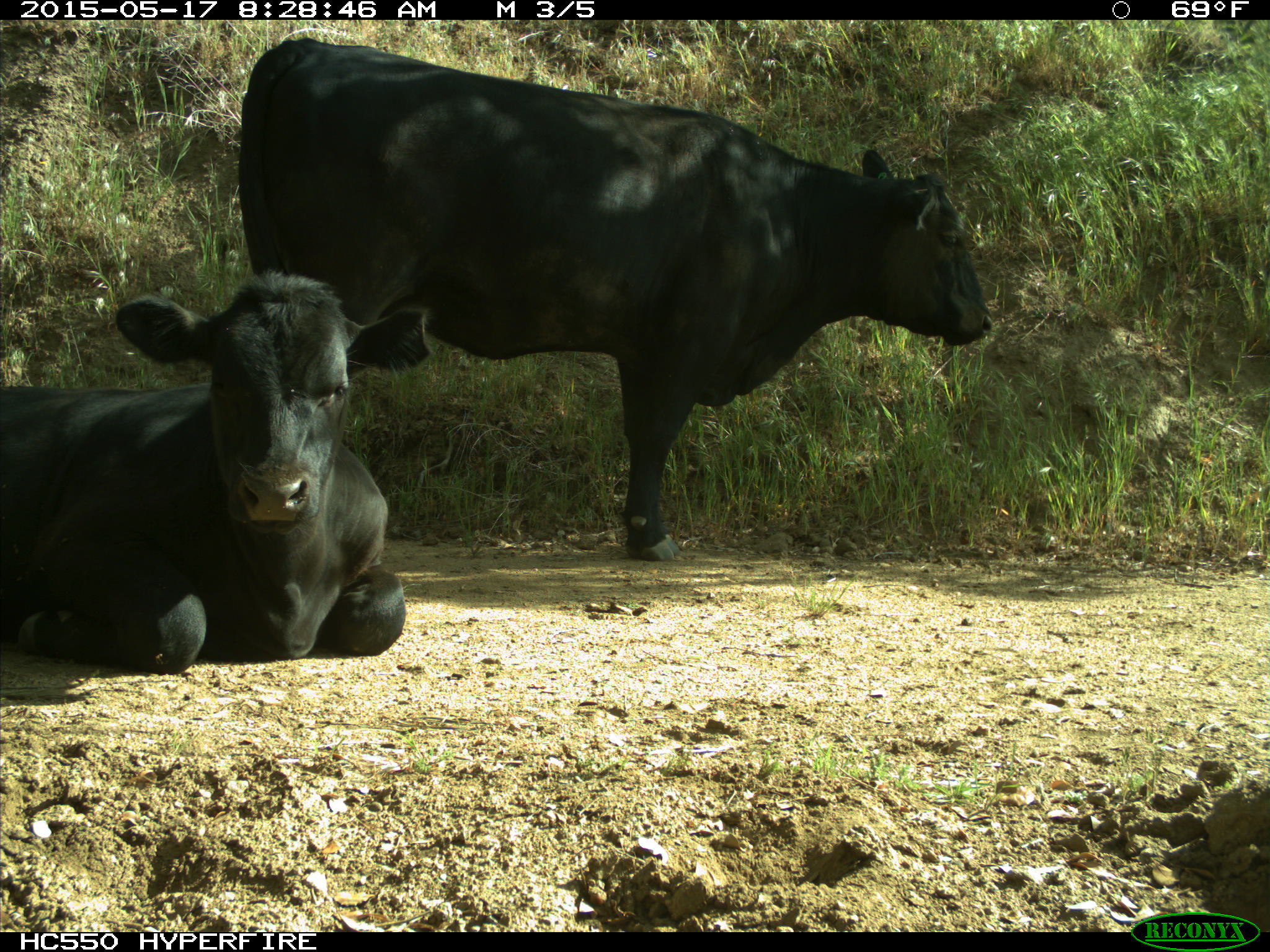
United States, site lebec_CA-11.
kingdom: Animalia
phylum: Chordata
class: Mammalia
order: Artiodactyla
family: Bovidae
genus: Bos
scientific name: Bos taurus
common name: domestic cow